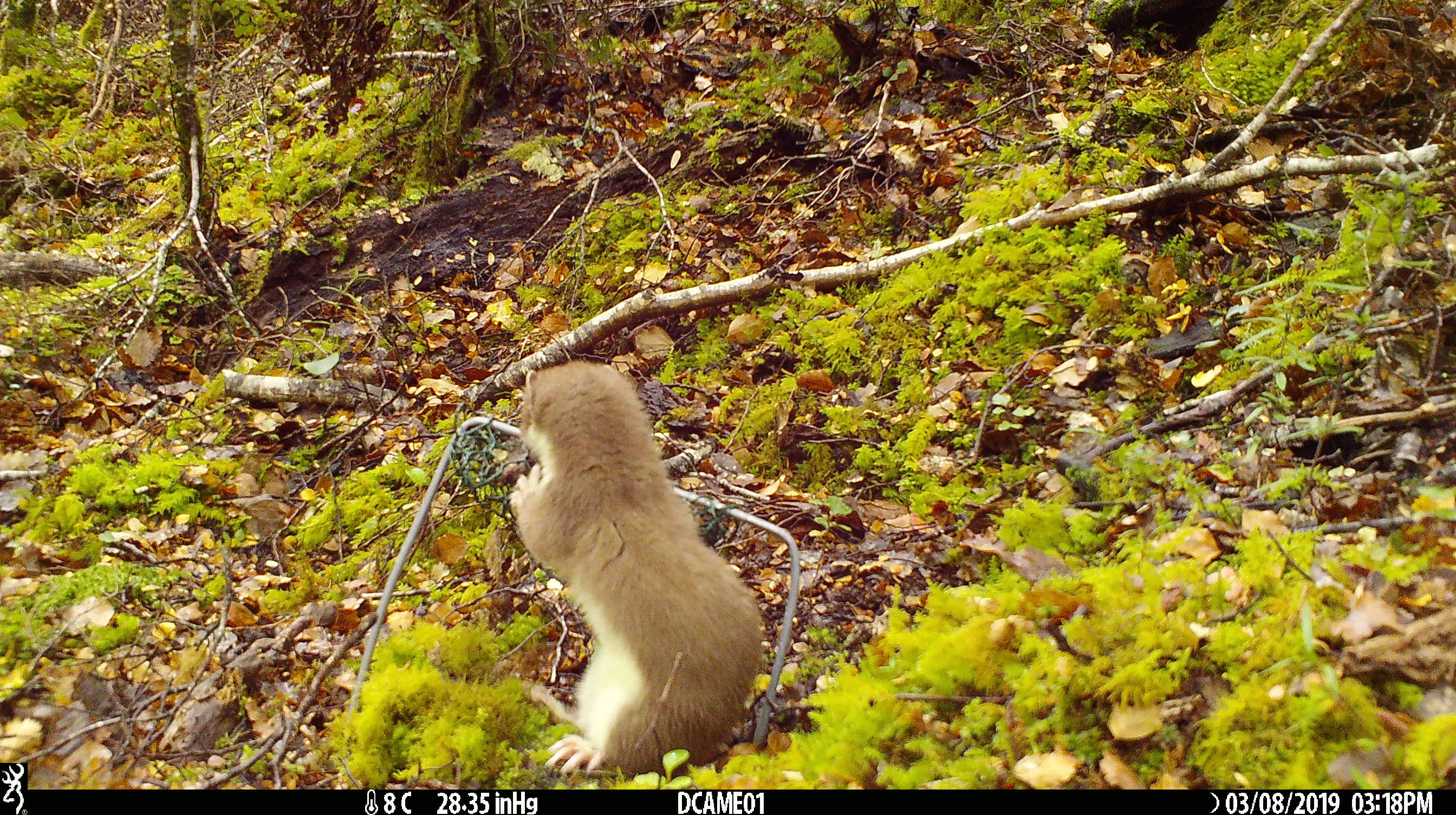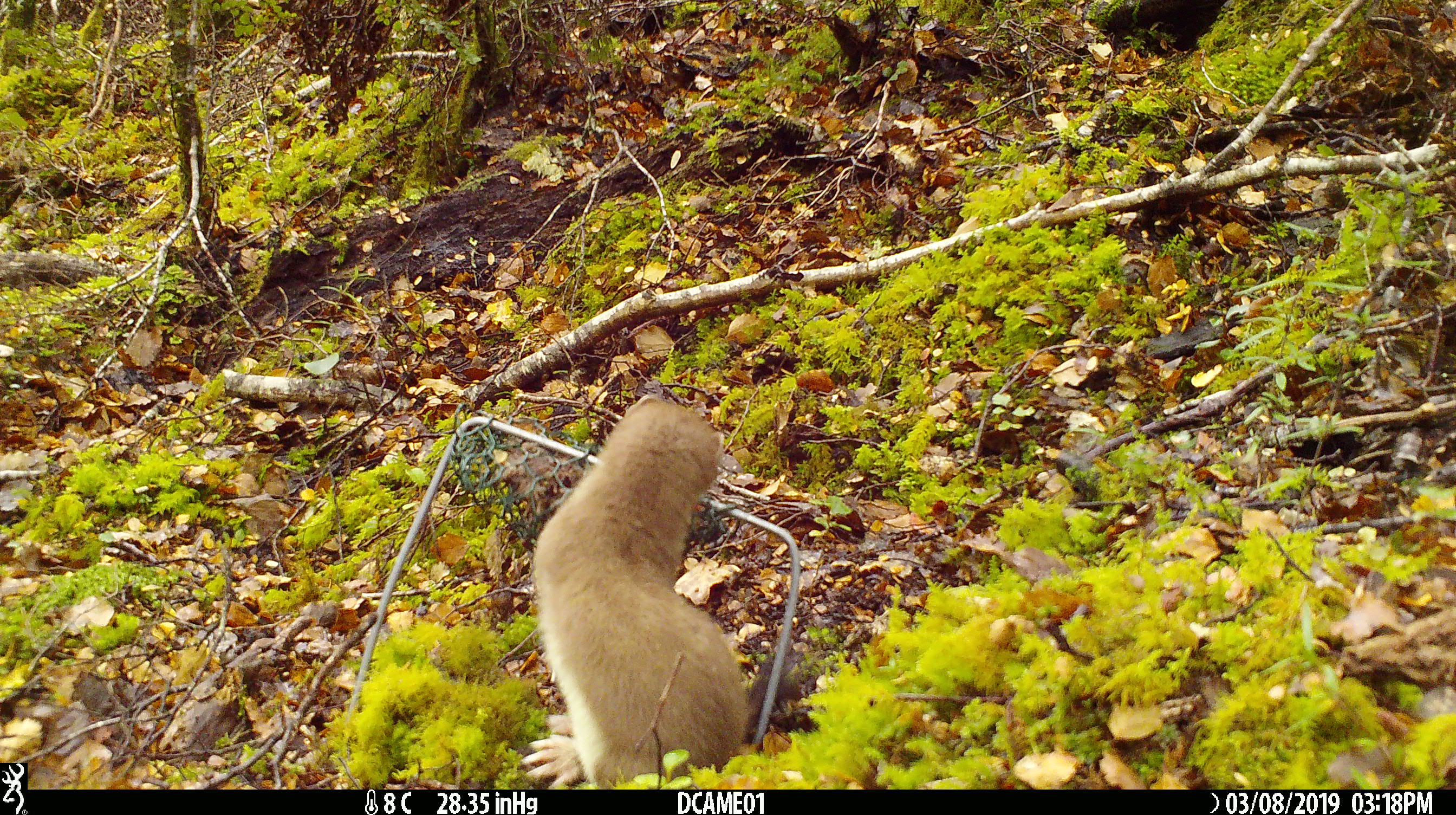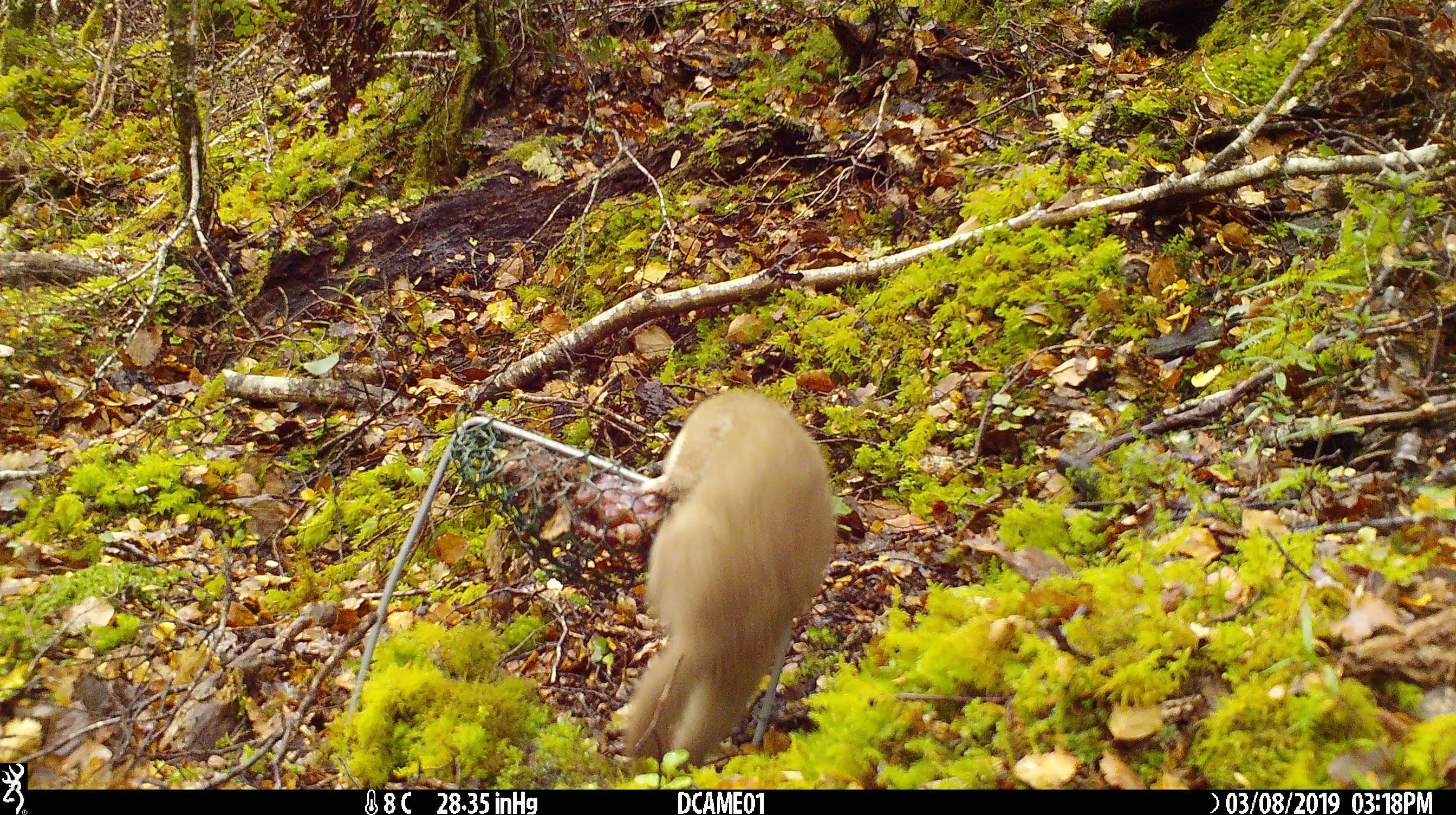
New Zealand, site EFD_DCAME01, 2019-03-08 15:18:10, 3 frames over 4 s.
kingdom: Animalia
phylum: Chordata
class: Mammalia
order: Carnivora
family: Mustelidae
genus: Mustela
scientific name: Mustela erminea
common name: stoat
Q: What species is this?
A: Stoat (Mustela erminea).